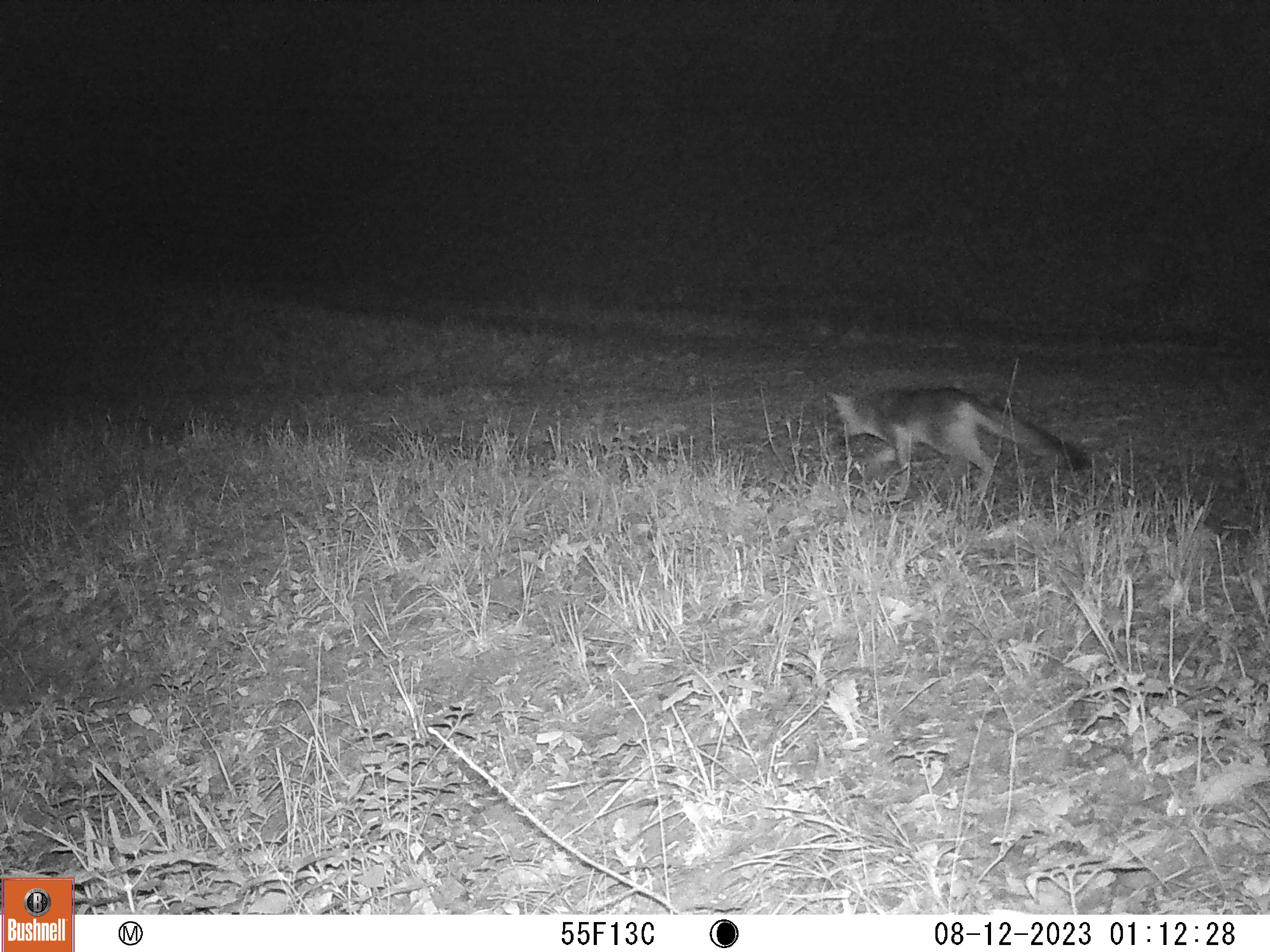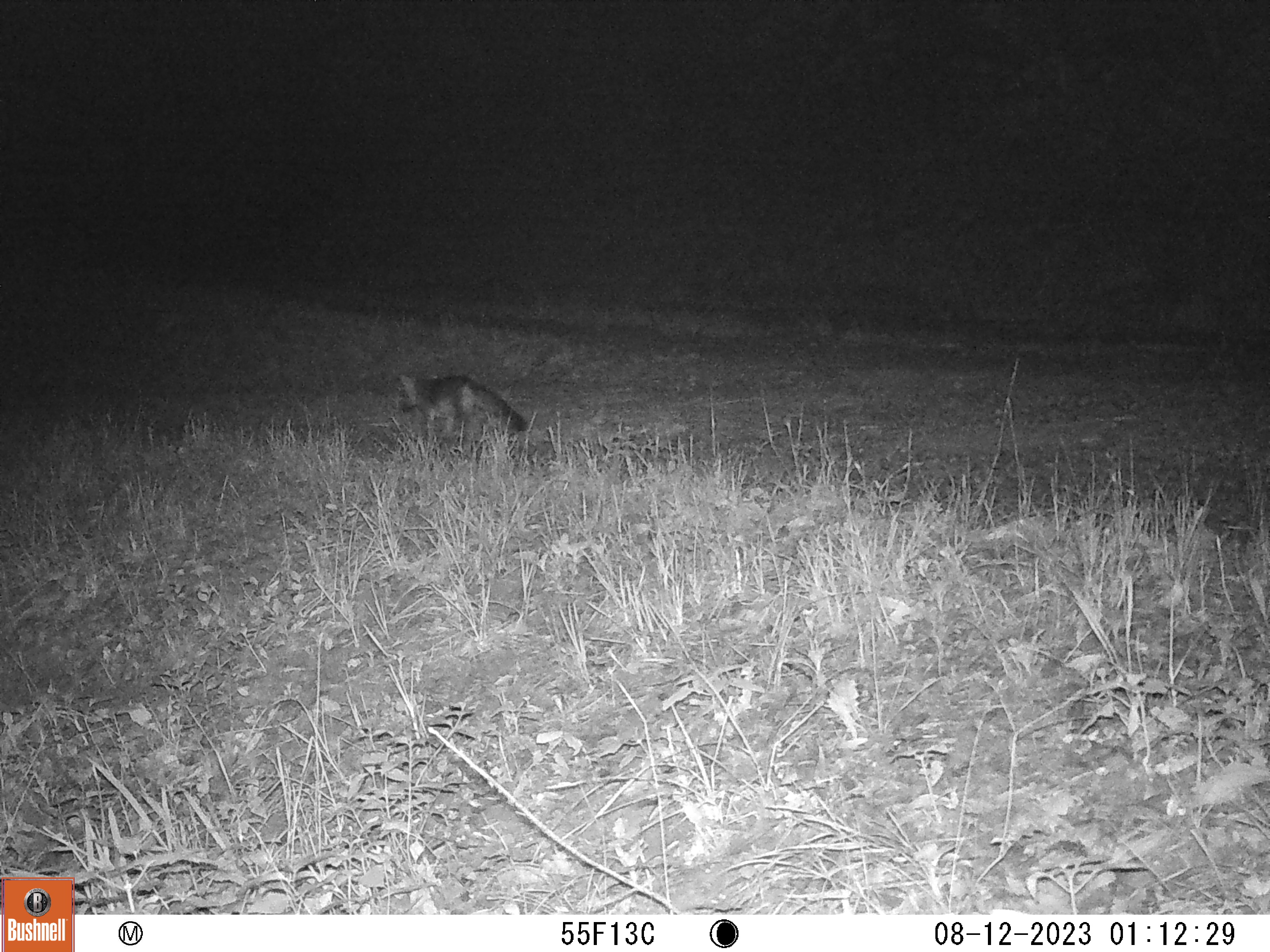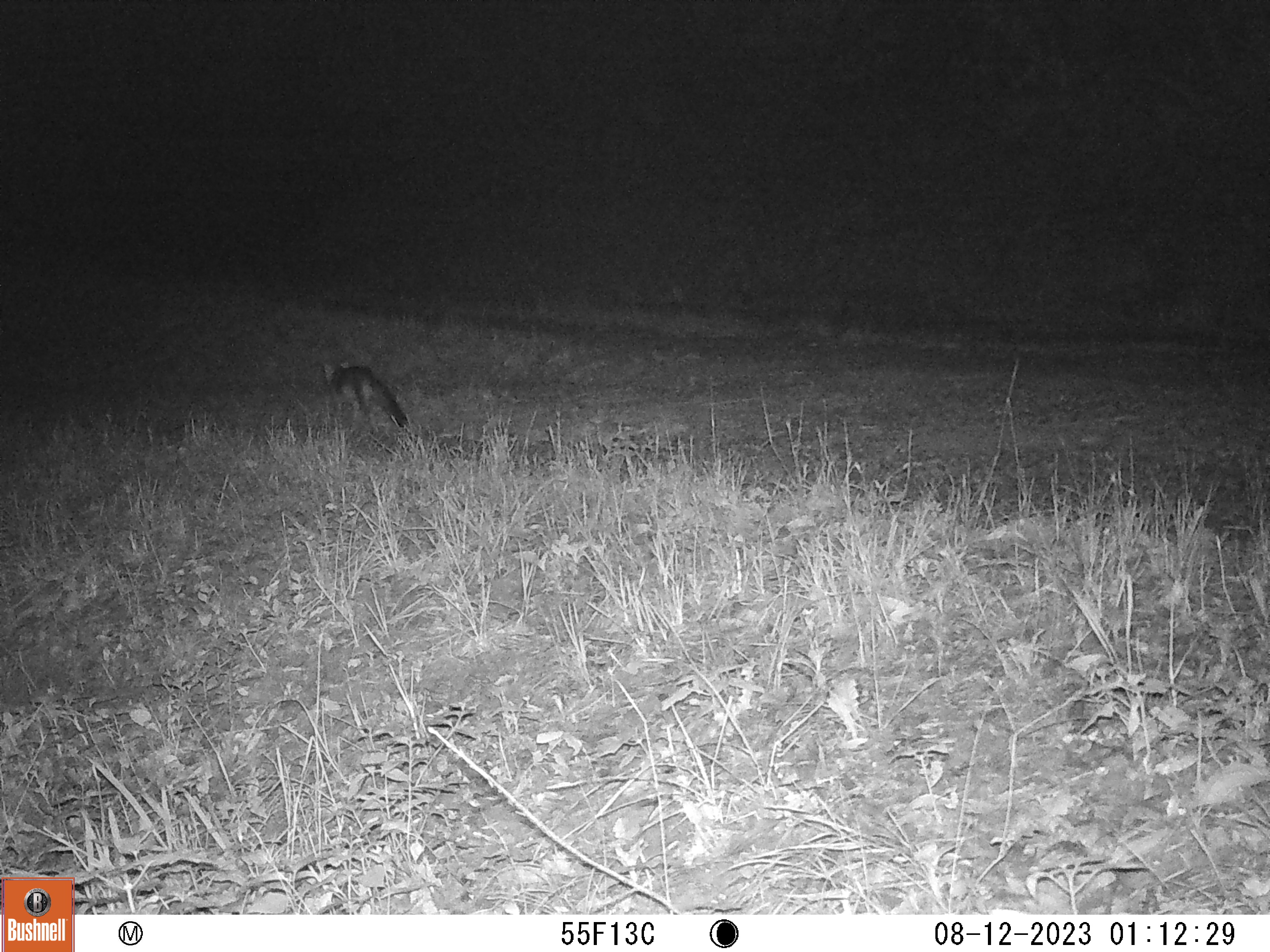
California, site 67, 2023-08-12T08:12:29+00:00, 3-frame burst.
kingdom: Animalia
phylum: Chordata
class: Mammalia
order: Carnivora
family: Canidae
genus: Urocyon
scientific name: Urocyon cinereoargenteus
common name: gray fox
Gray fox (Urocyon cinereoargenteus).